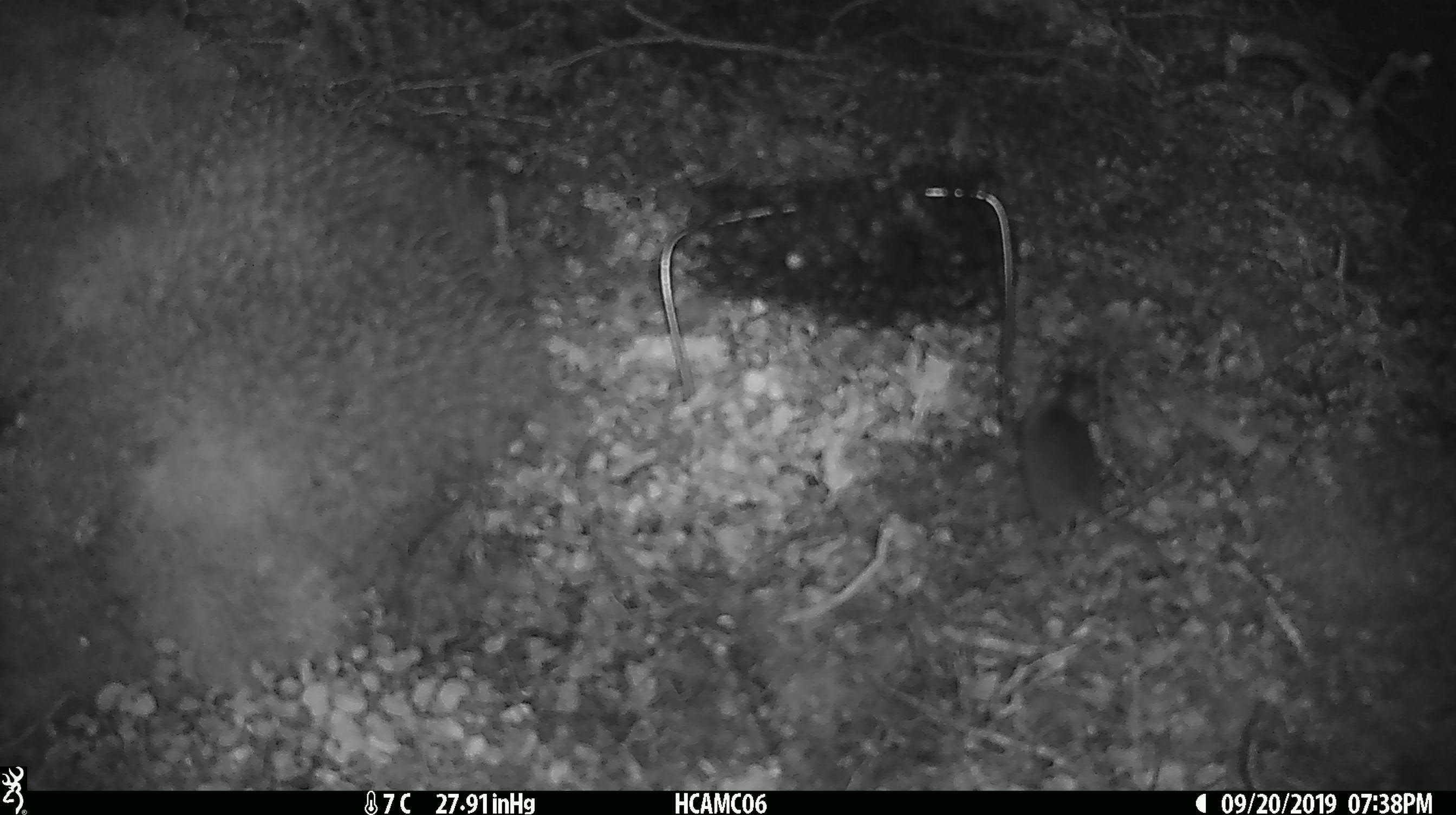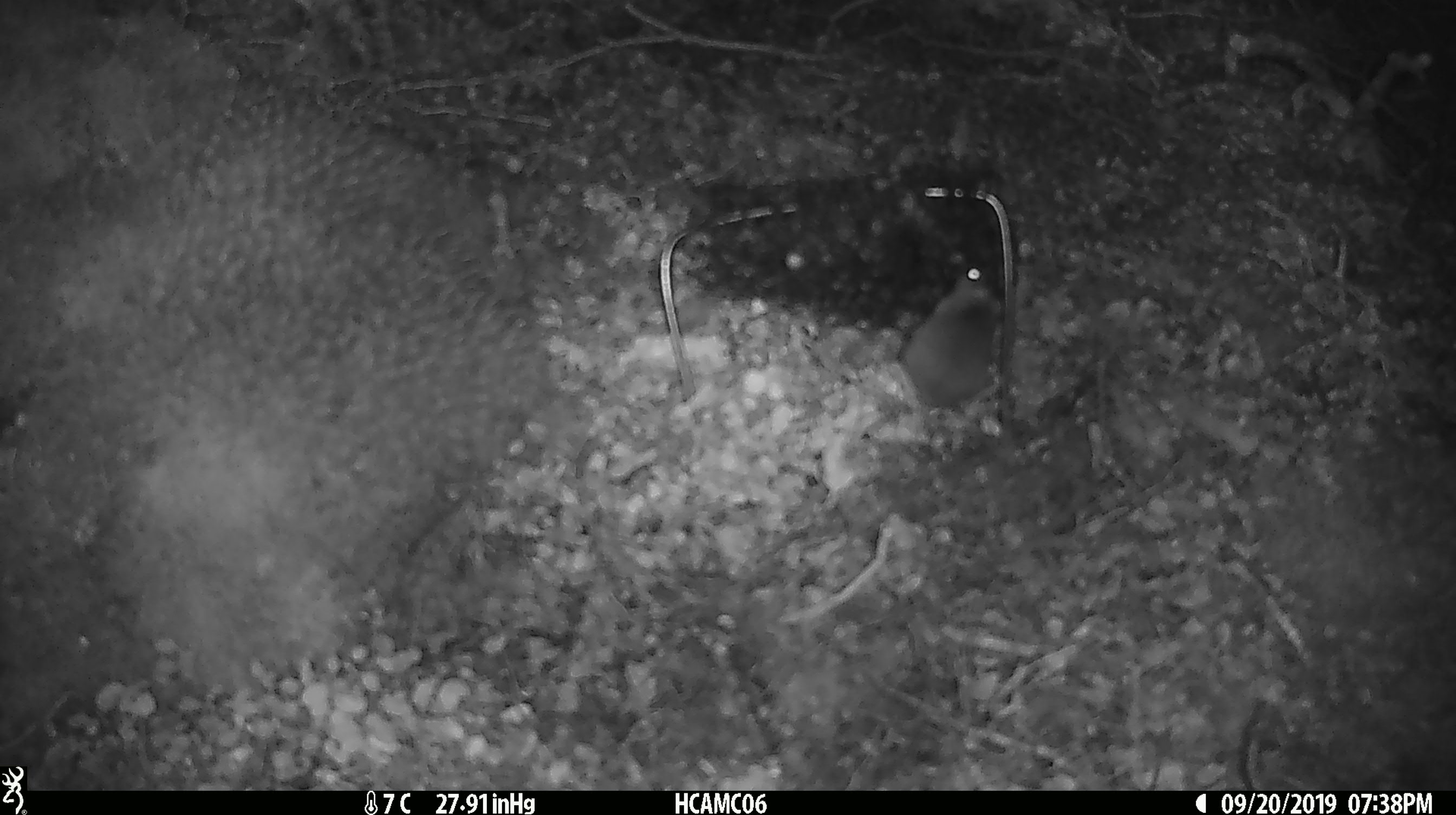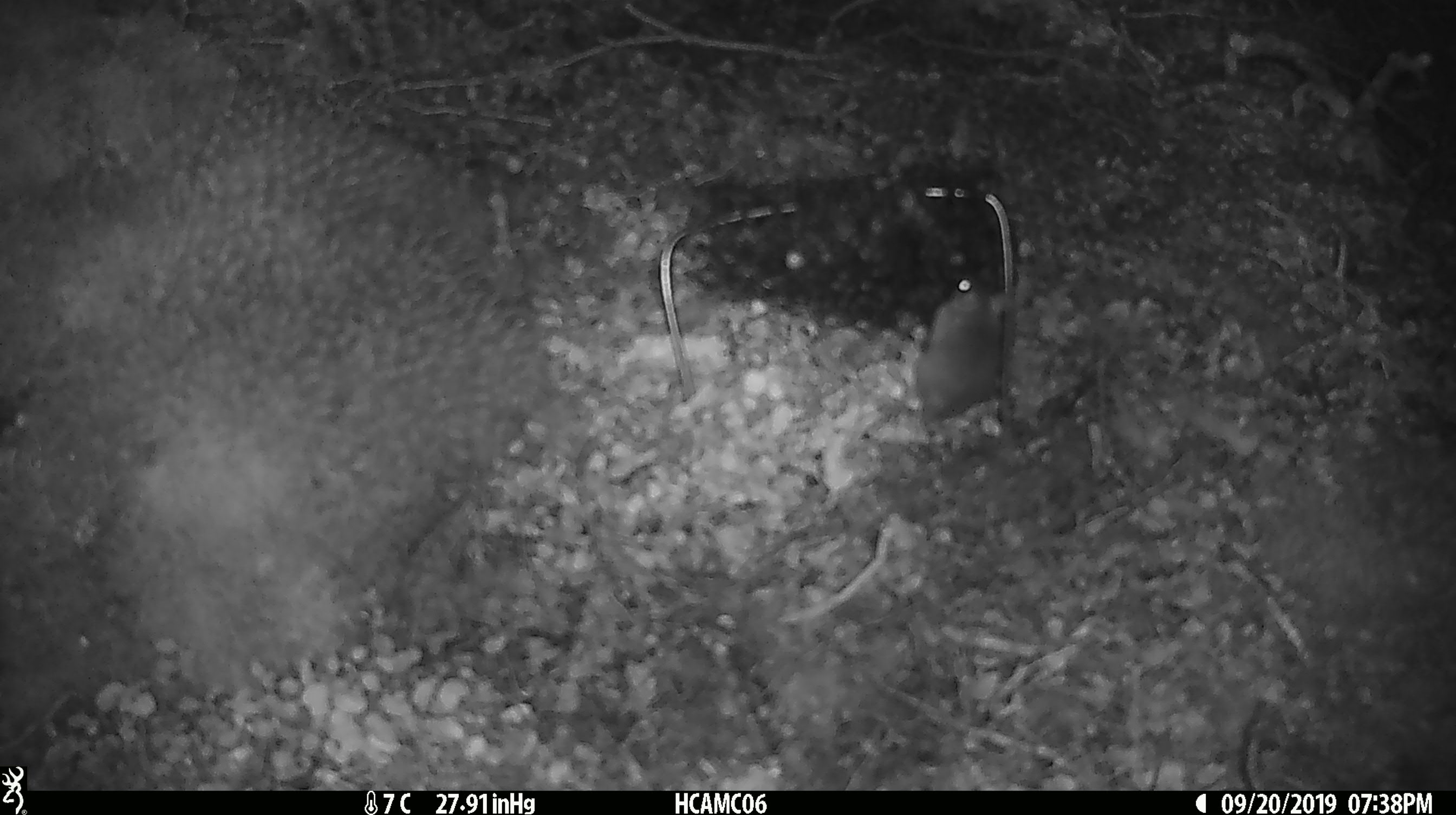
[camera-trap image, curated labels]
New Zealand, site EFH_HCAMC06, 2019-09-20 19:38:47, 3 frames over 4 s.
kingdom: Animalia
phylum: Chordata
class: Mammalia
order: Rodentia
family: Muridae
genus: Mus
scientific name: Mus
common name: mouse